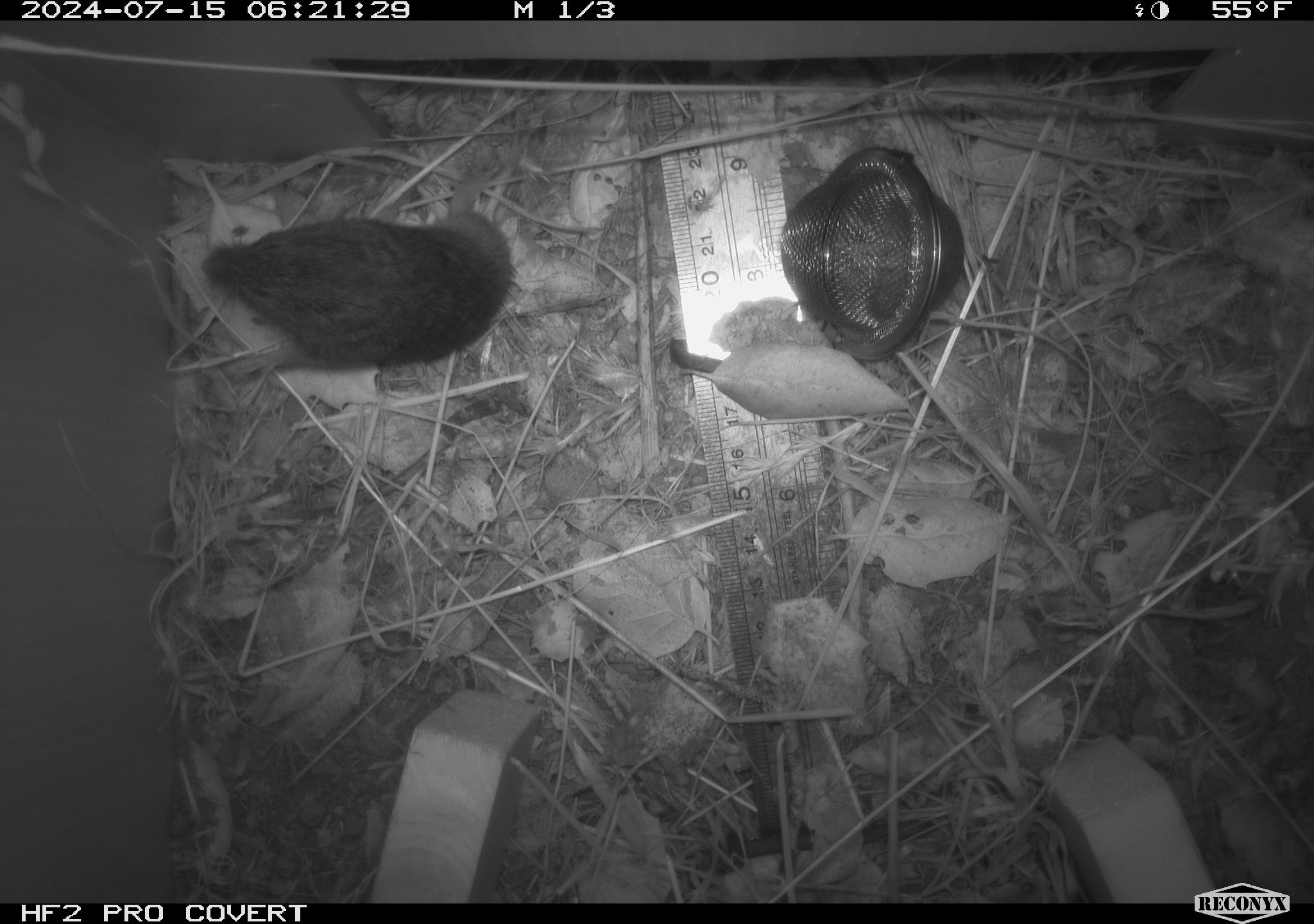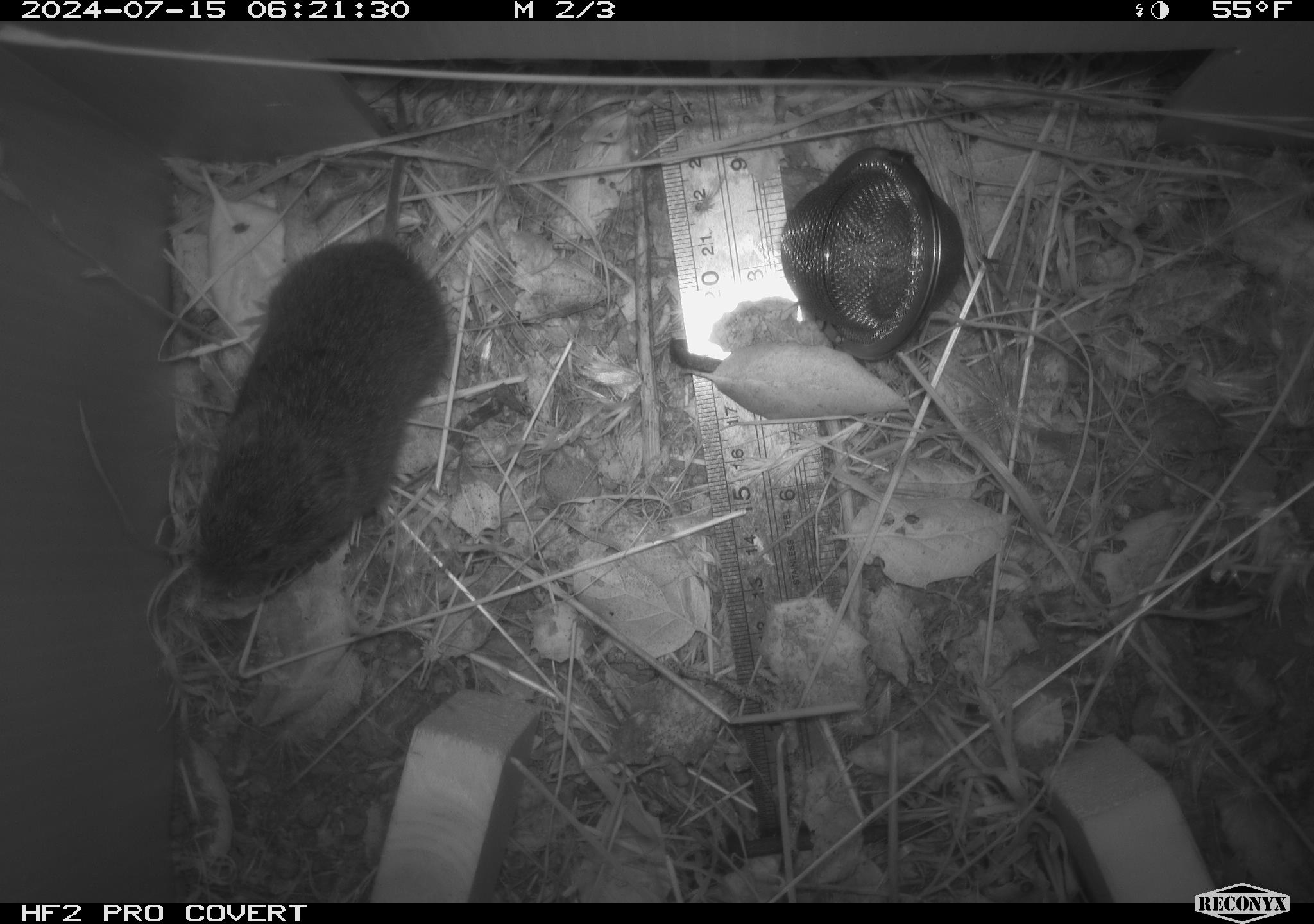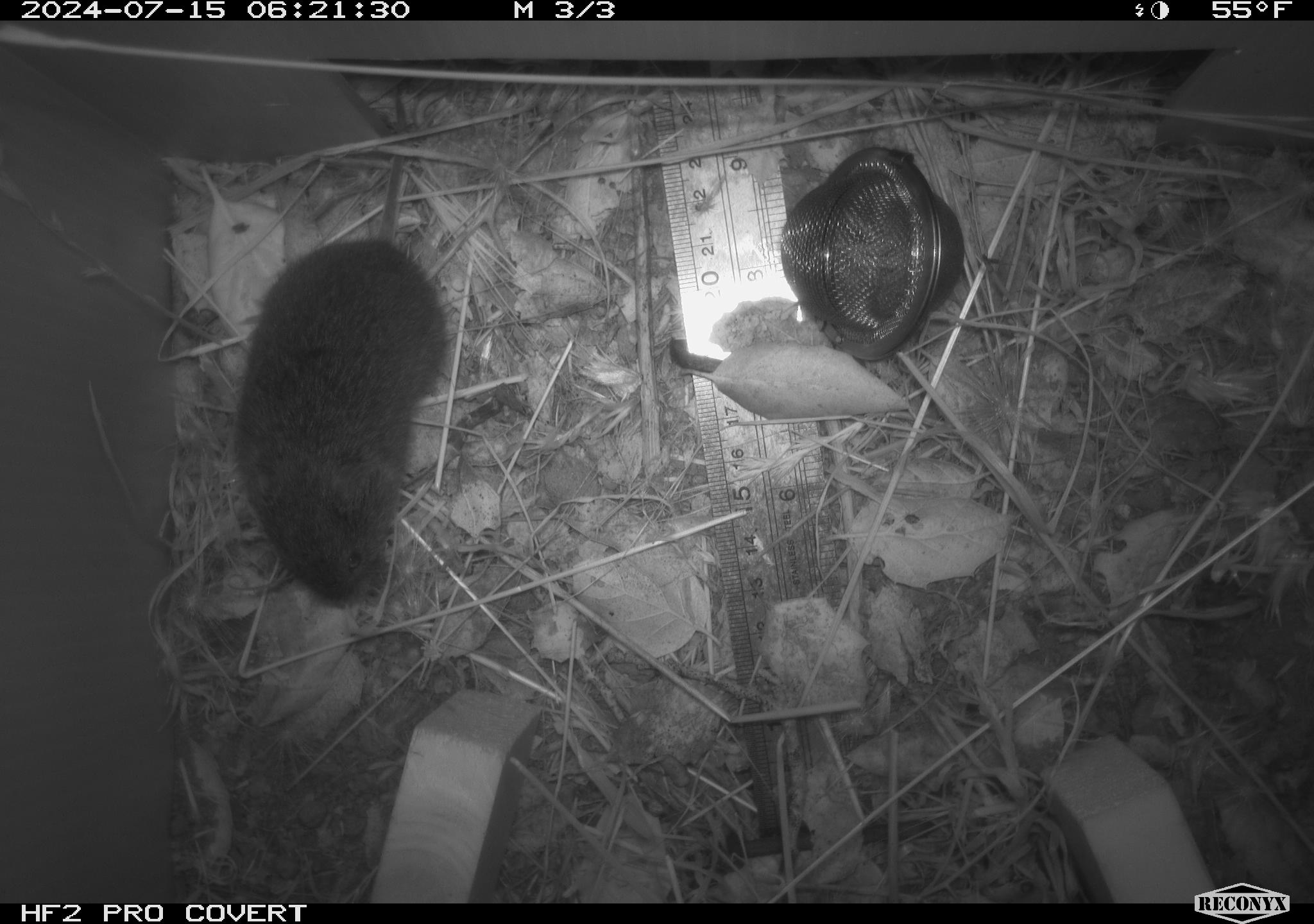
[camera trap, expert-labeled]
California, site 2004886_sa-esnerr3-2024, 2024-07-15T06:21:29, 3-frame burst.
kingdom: Animalia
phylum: Chordata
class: Mammalia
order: Rodentia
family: Cricetidae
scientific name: Cricetidae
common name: hamsters, voles, lemmings, and allies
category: cricetidae family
Cricetidae family (hamsters, voles, lemmings, and allies) (Cricetidae).